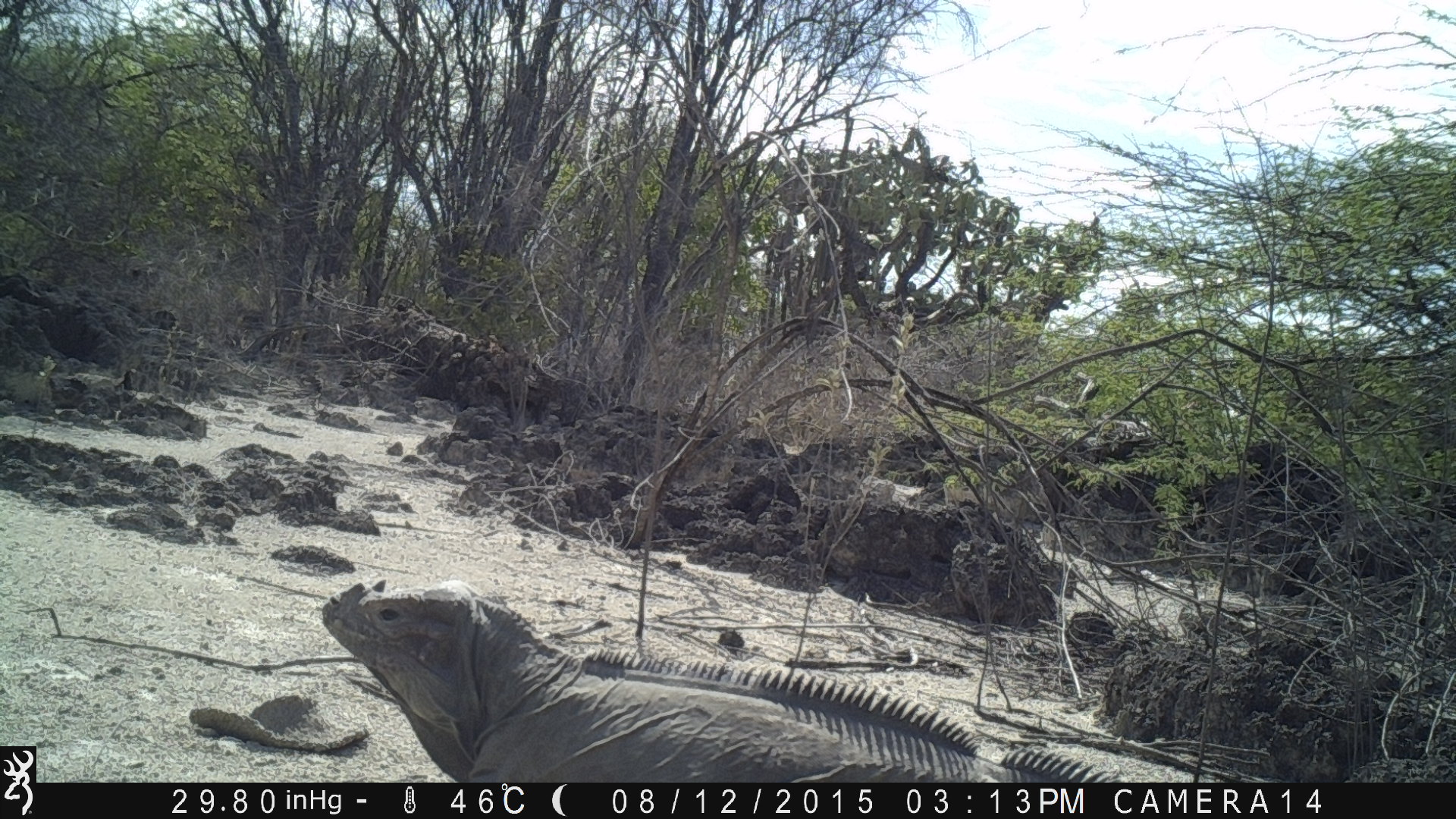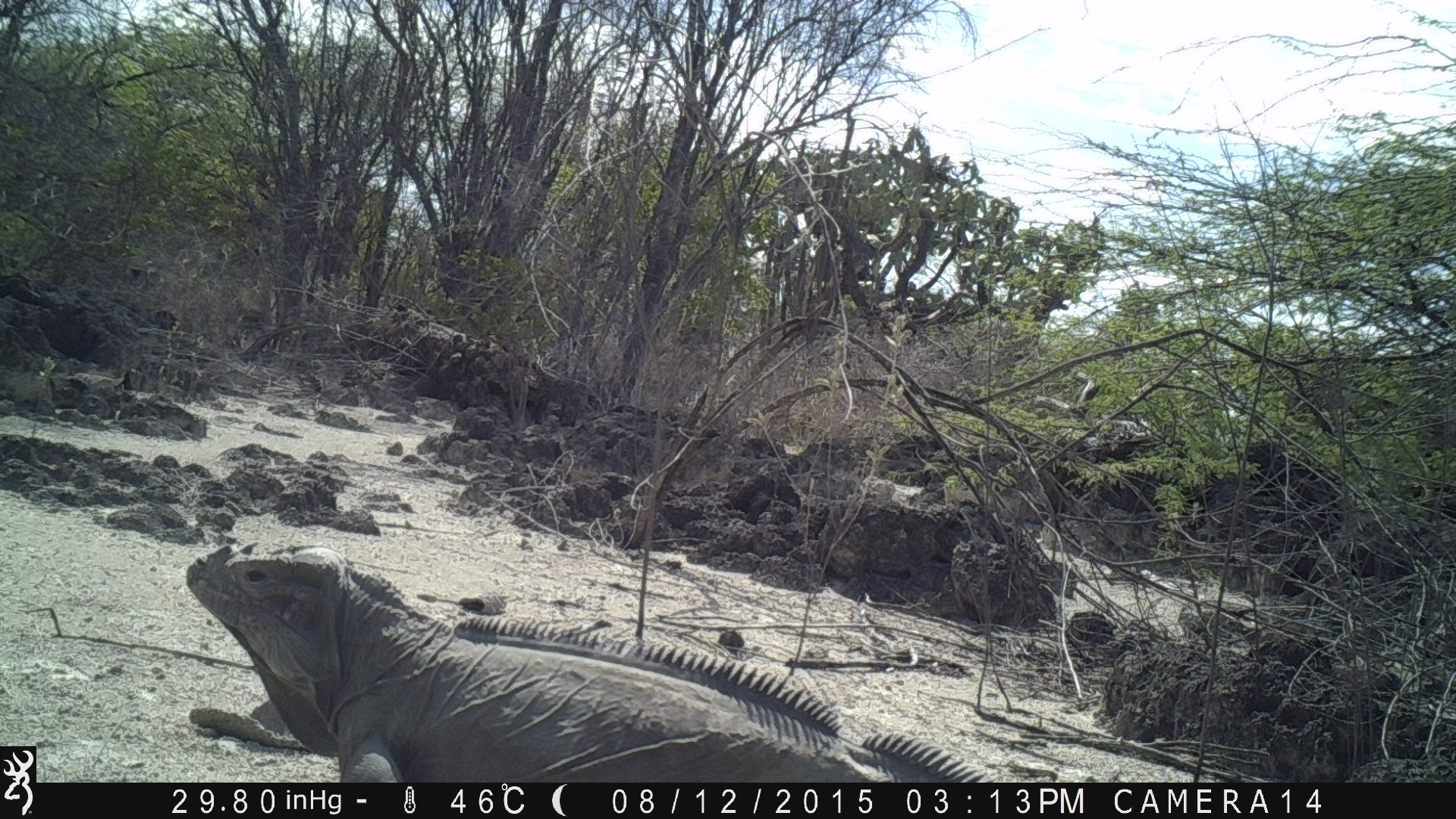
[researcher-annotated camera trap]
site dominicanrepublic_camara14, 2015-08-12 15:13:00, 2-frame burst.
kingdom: Animalia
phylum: Chordata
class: Reptilia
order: Squamata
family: Iguanidae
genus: Iguana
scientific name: Iguana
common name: typical iguanas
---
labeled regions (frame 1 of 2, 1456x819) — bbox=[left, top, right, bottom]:
iguana: bbox=[312, 577, 1144, 783]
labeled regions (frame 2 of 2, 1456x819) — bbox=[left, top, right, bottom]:
iguana: bbox=[175, 538, 1027, 781]